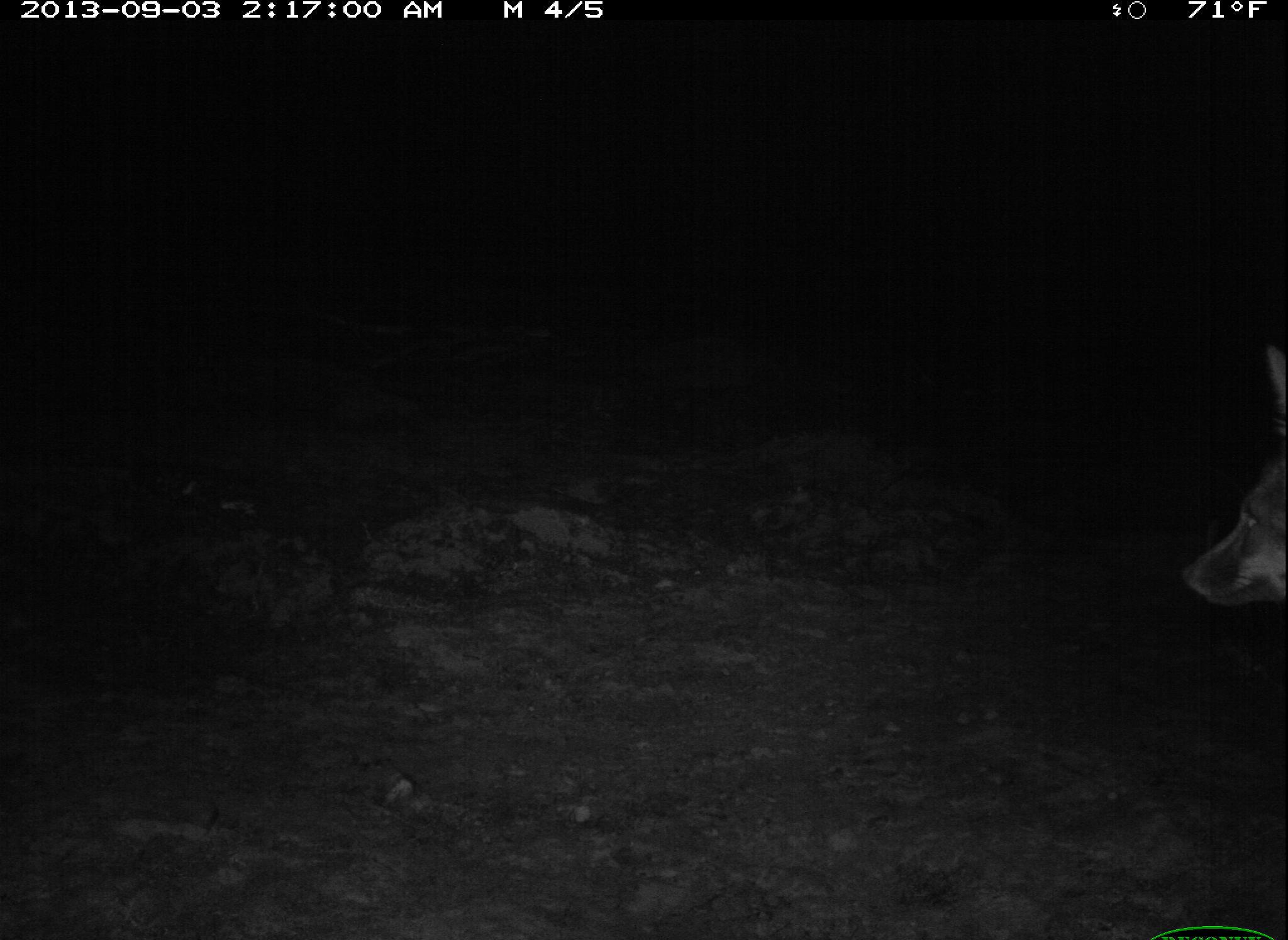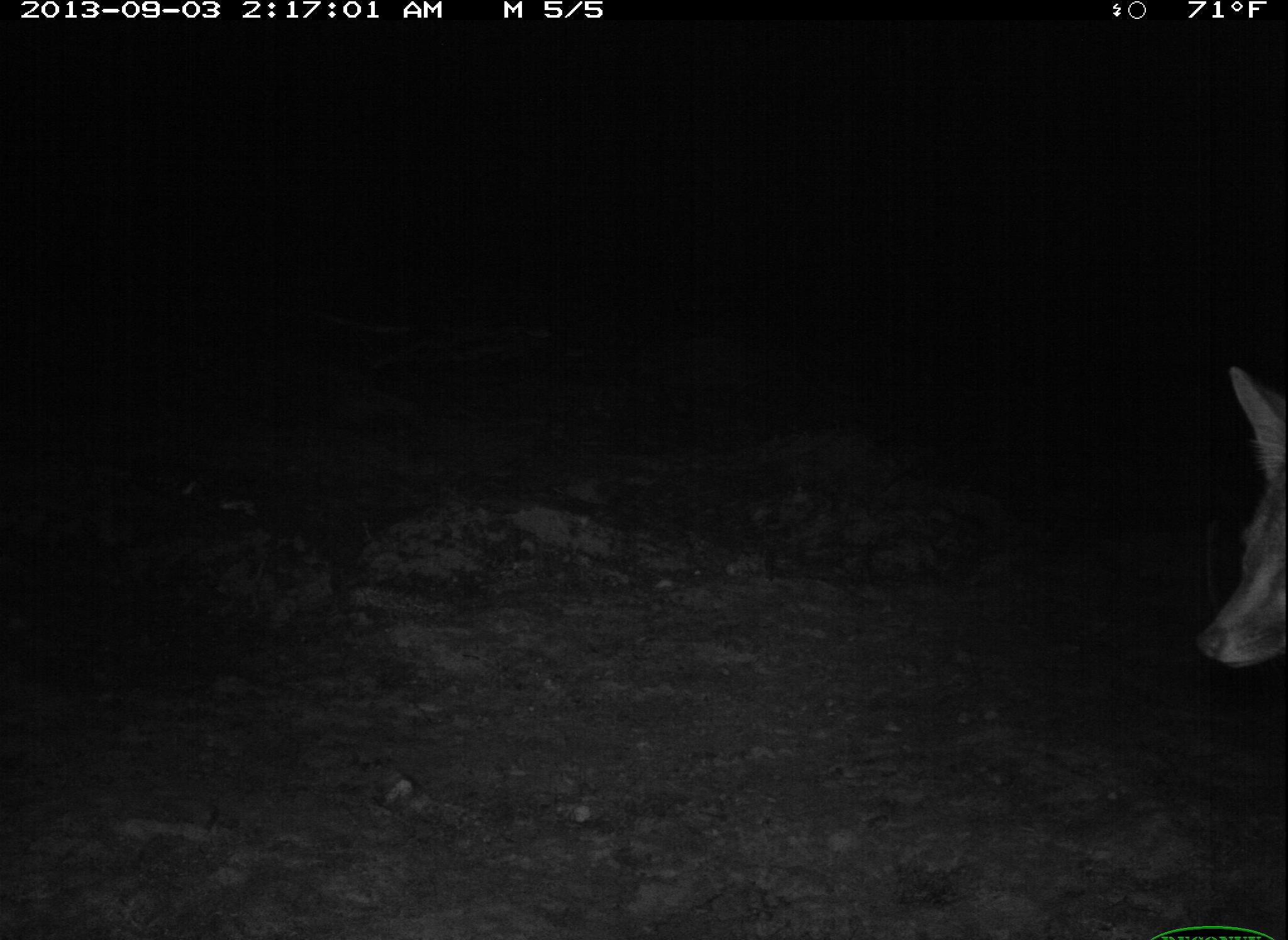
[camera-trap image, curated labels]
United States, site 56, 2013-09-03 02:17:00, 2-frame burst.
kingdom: Animalia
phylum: Chordata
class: Mammalia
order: Carnivora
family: Canidae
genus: Urocyon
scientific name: Urocyon cinereoargenteus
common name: gray fox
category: fox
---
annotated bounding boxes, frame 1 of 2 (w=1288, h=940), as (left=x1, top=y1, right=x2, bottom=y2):
fox: (left=1180, top=344, right=1288, bottom=660)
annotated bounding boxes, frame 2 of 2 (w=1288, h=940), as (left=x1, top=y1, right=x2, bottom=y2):
fox: (left=1198, top=365, right=1288, bottom=692)